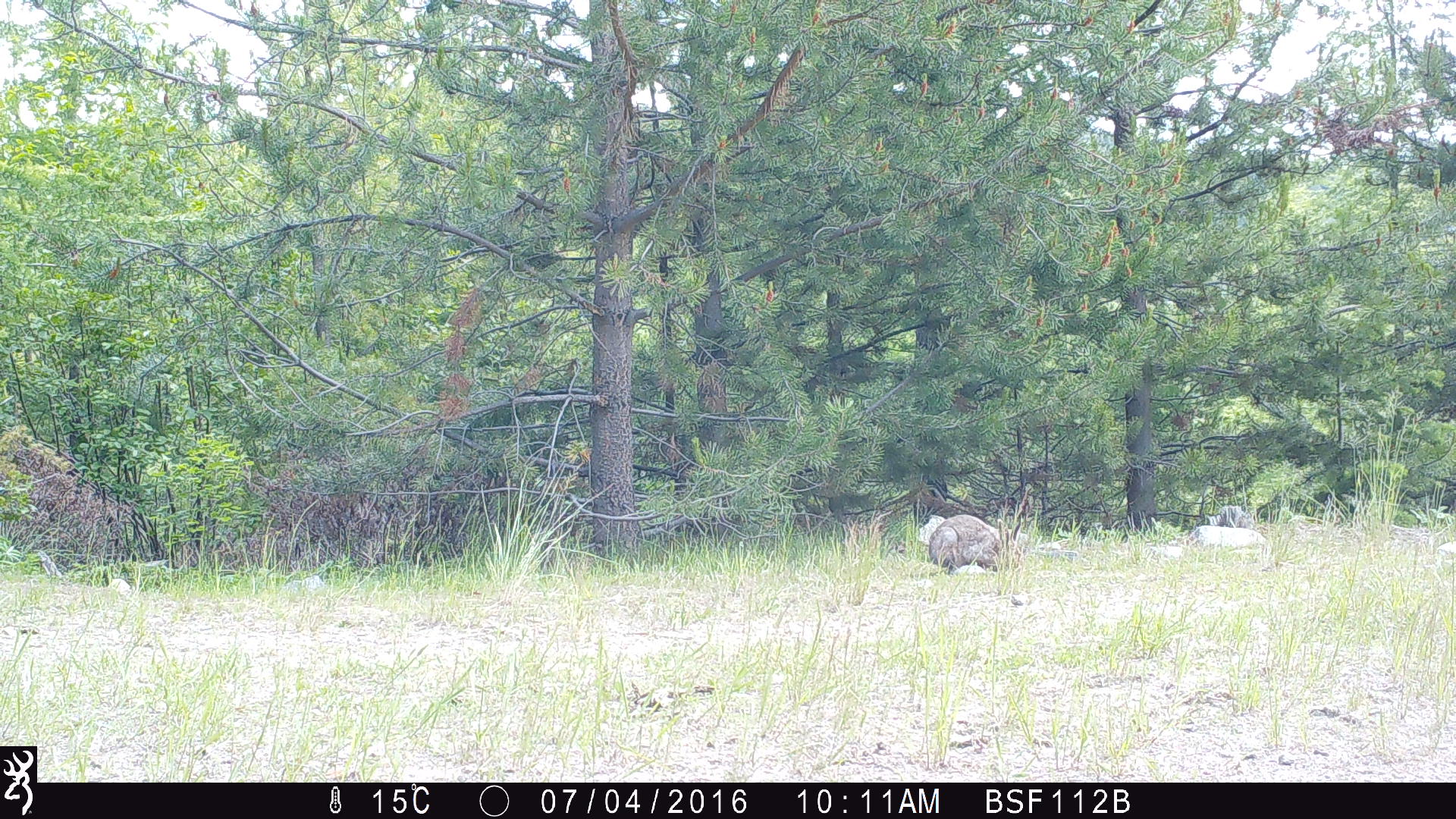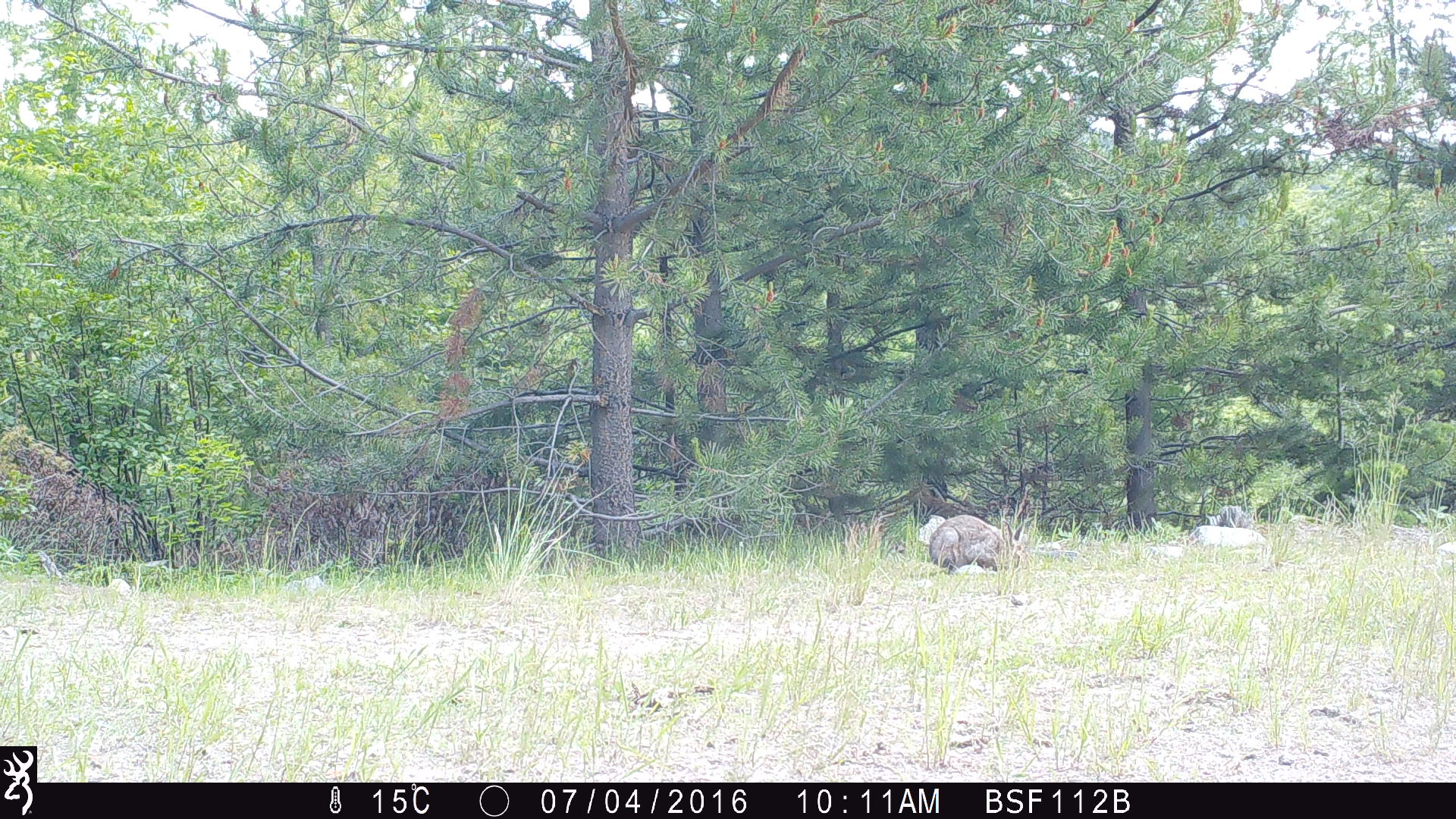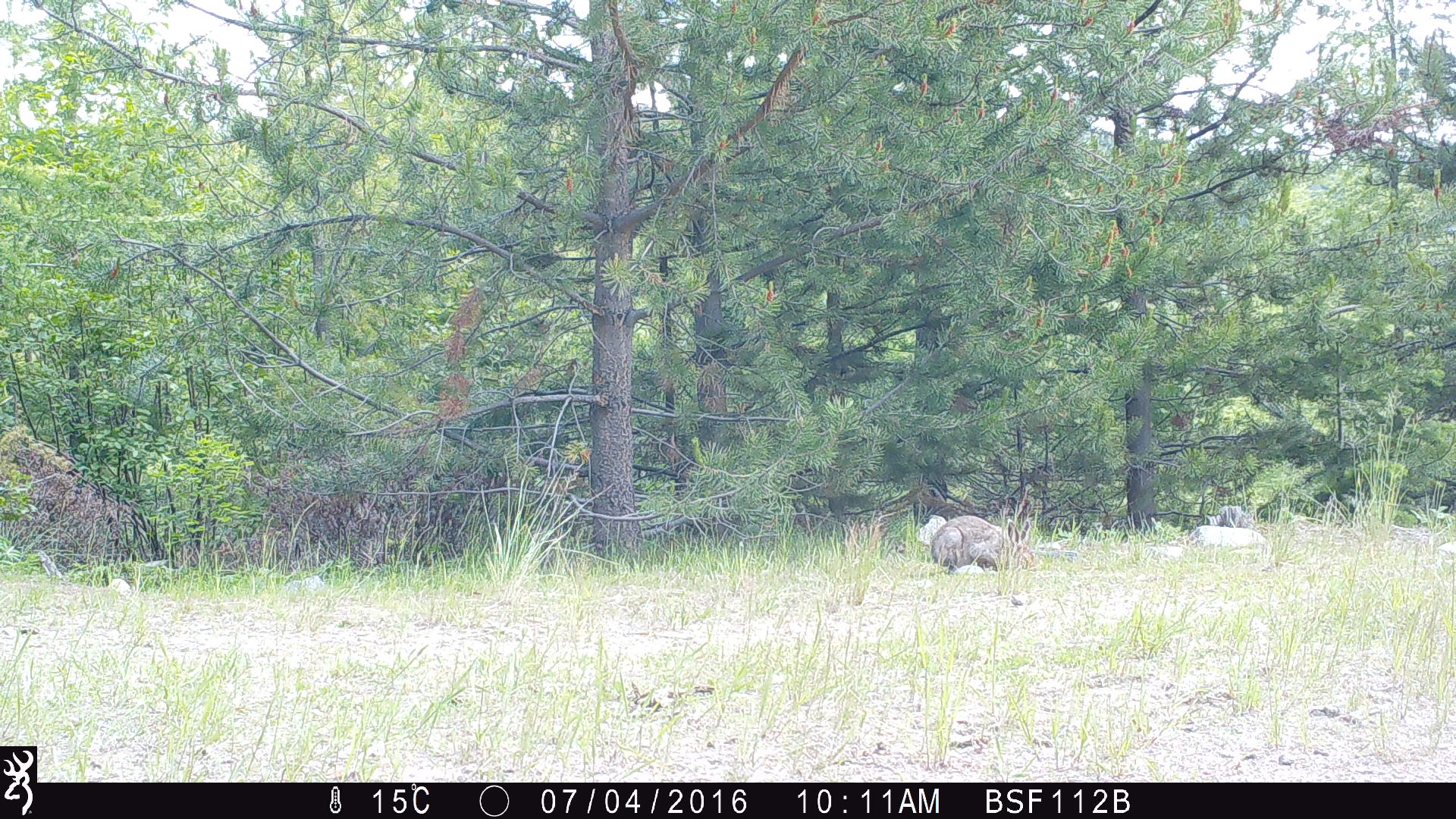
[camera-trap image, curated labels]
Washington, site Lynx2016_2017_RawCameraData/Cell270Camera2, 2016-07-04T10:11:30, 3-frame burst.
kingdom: Animalia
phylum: Chordata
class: Mammalia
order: Lagomorpha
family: Leporidae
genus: Lepus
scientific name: Lepus americanus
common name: snowshoe hare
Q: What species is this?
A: Lepus americanus (snowshoe hare).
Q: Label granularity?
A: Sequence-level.